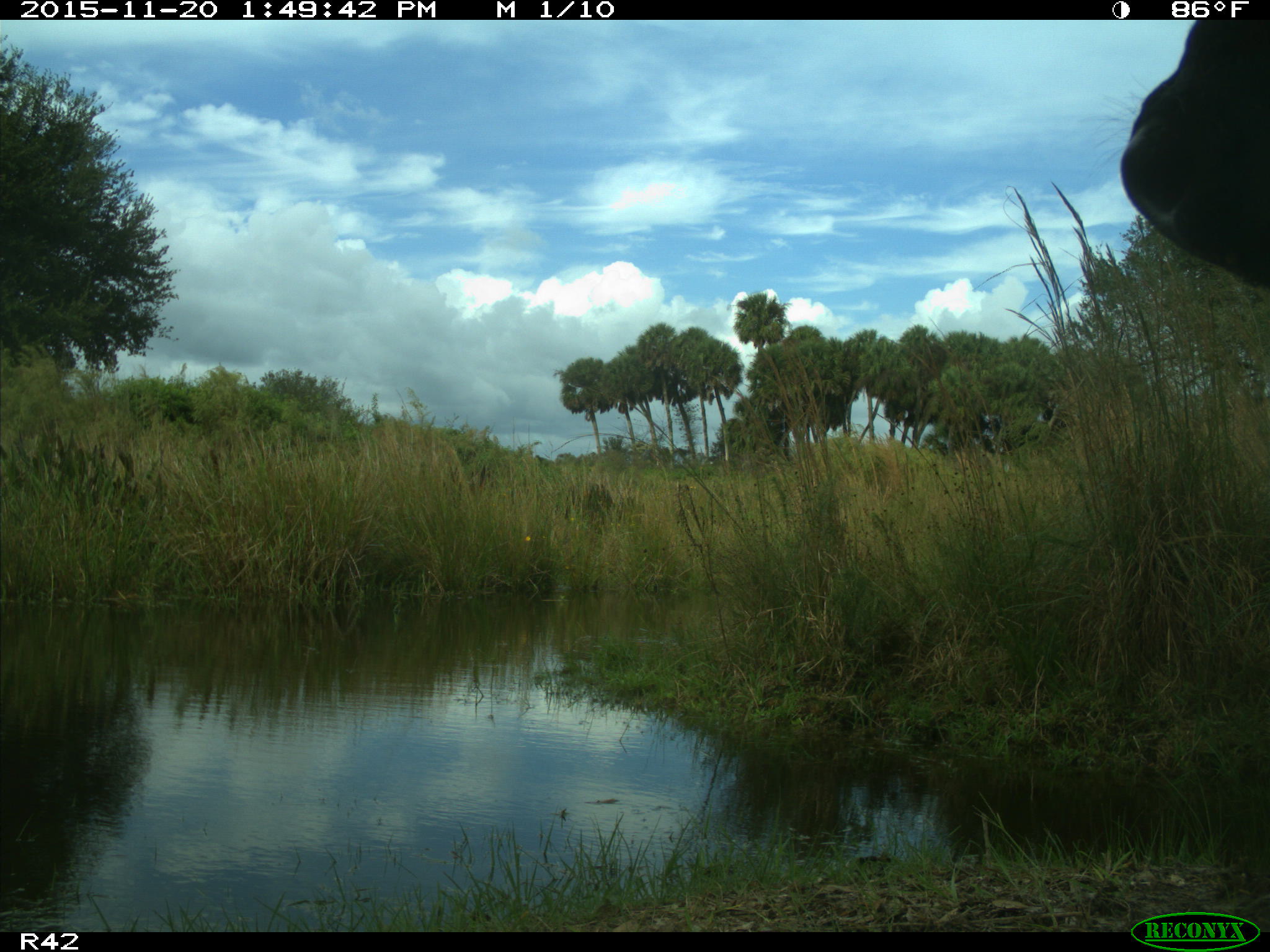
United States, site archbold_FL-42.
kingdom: Animalia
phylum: Chordata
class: Mammalia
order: Artiodactyla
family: Bovidae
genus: Bos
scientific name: Bos taurus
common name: domestic cow